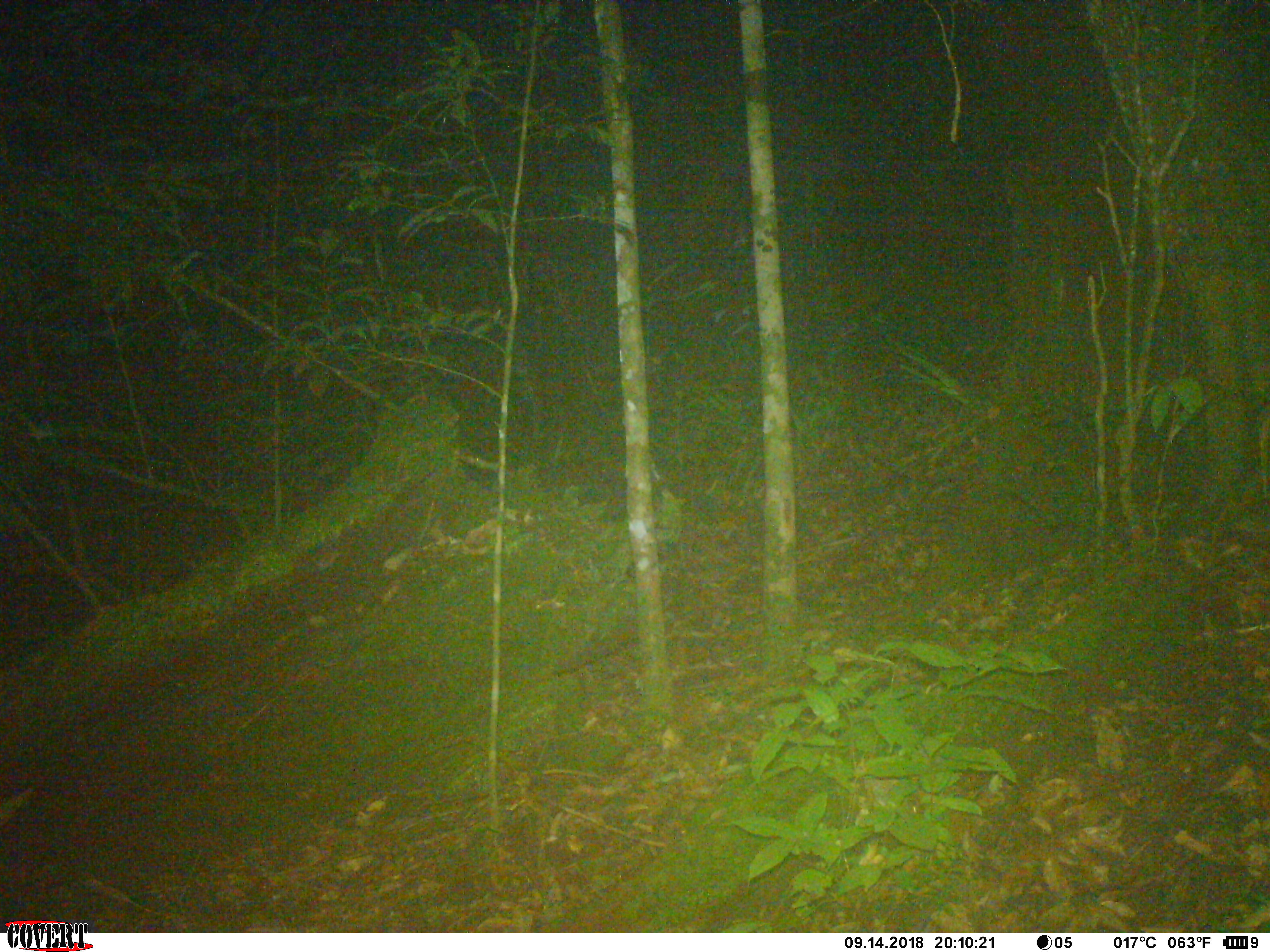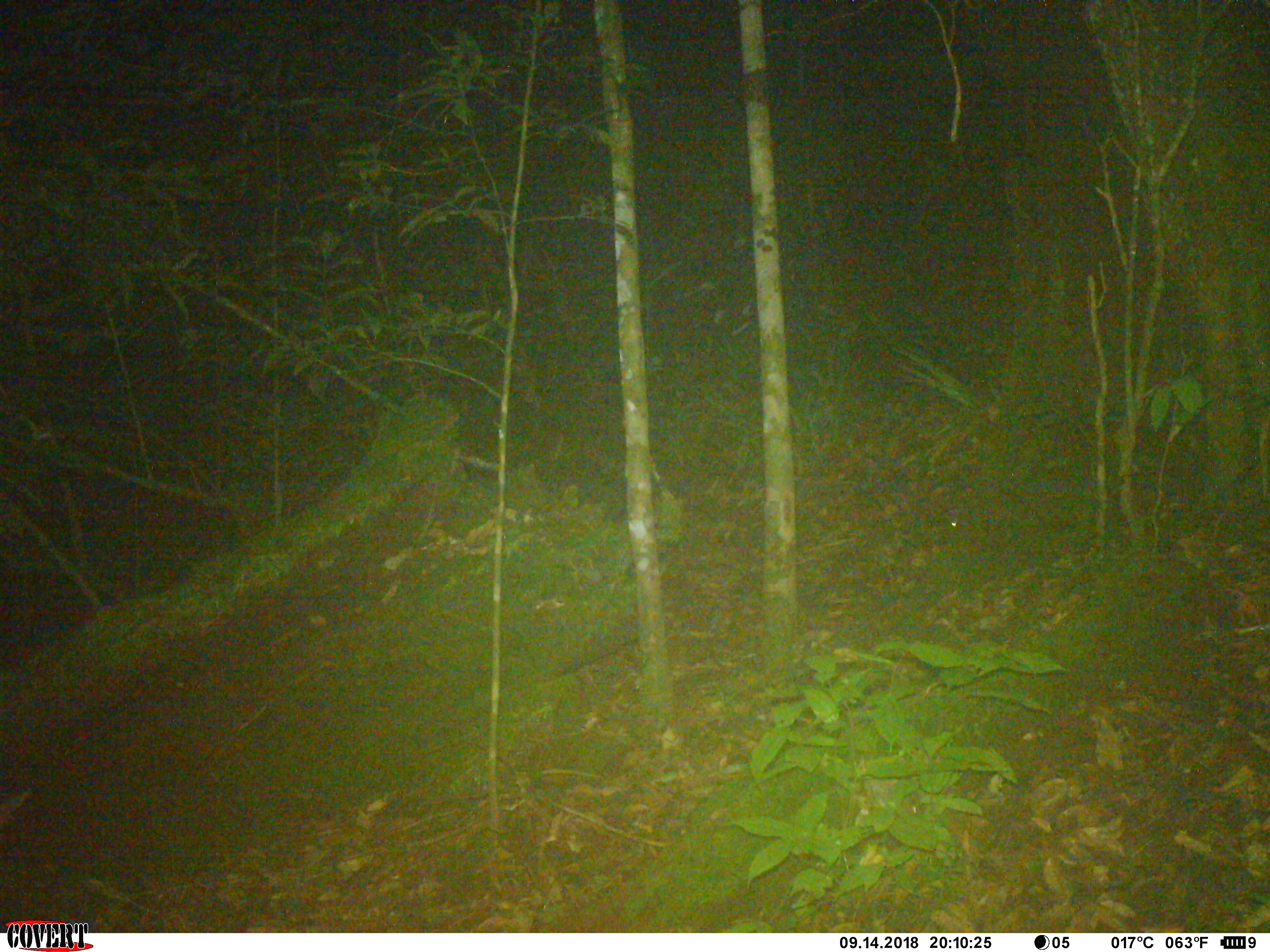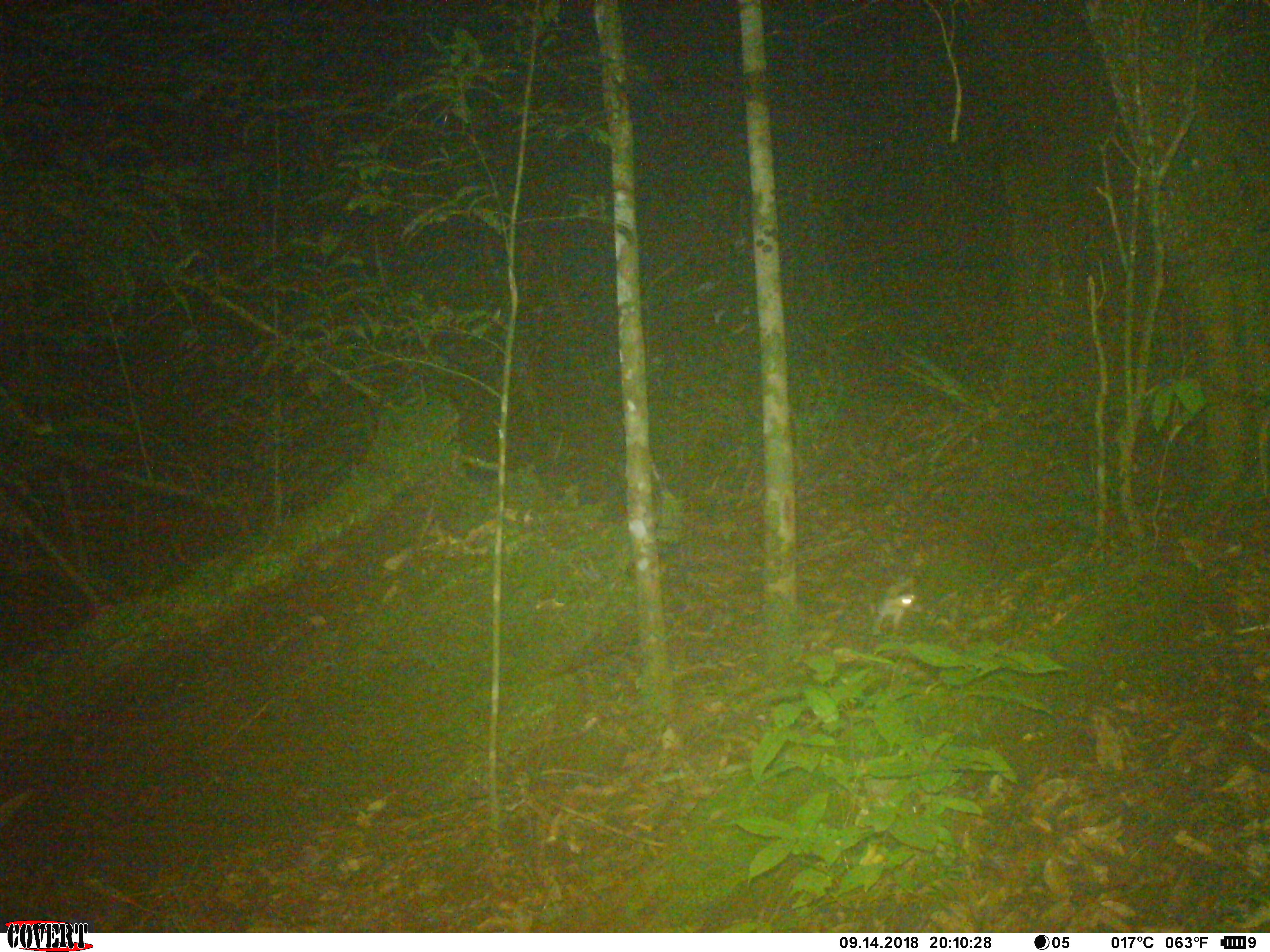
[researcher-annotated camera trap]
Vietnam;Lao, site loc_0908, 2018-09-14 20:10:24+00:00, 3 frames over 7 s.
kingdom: Animalia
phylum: Chordata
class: Mammalia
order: Carnivora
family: Mustelidae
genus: Melogale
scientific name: Melogale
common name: ferret badger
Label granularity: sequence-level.